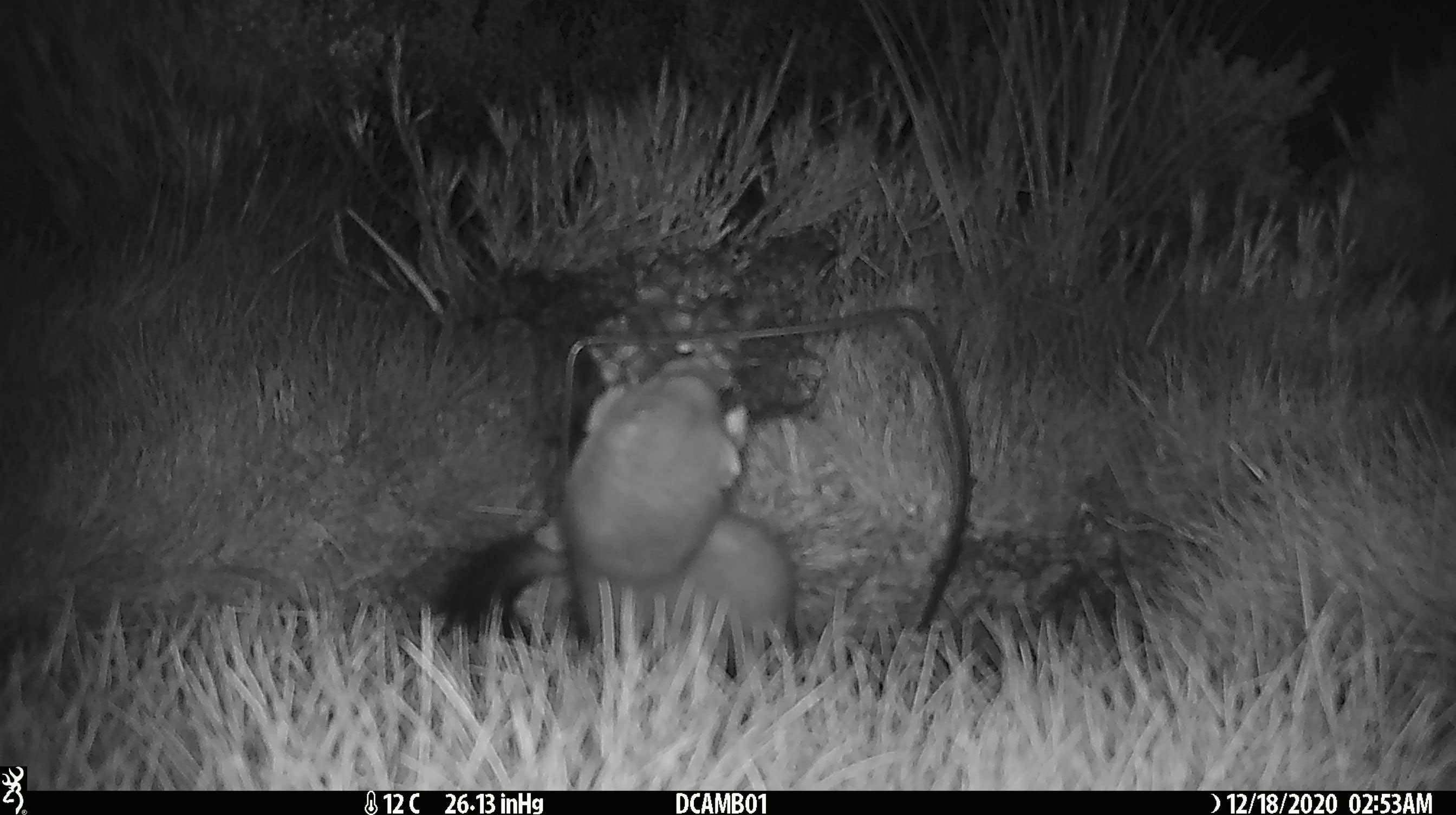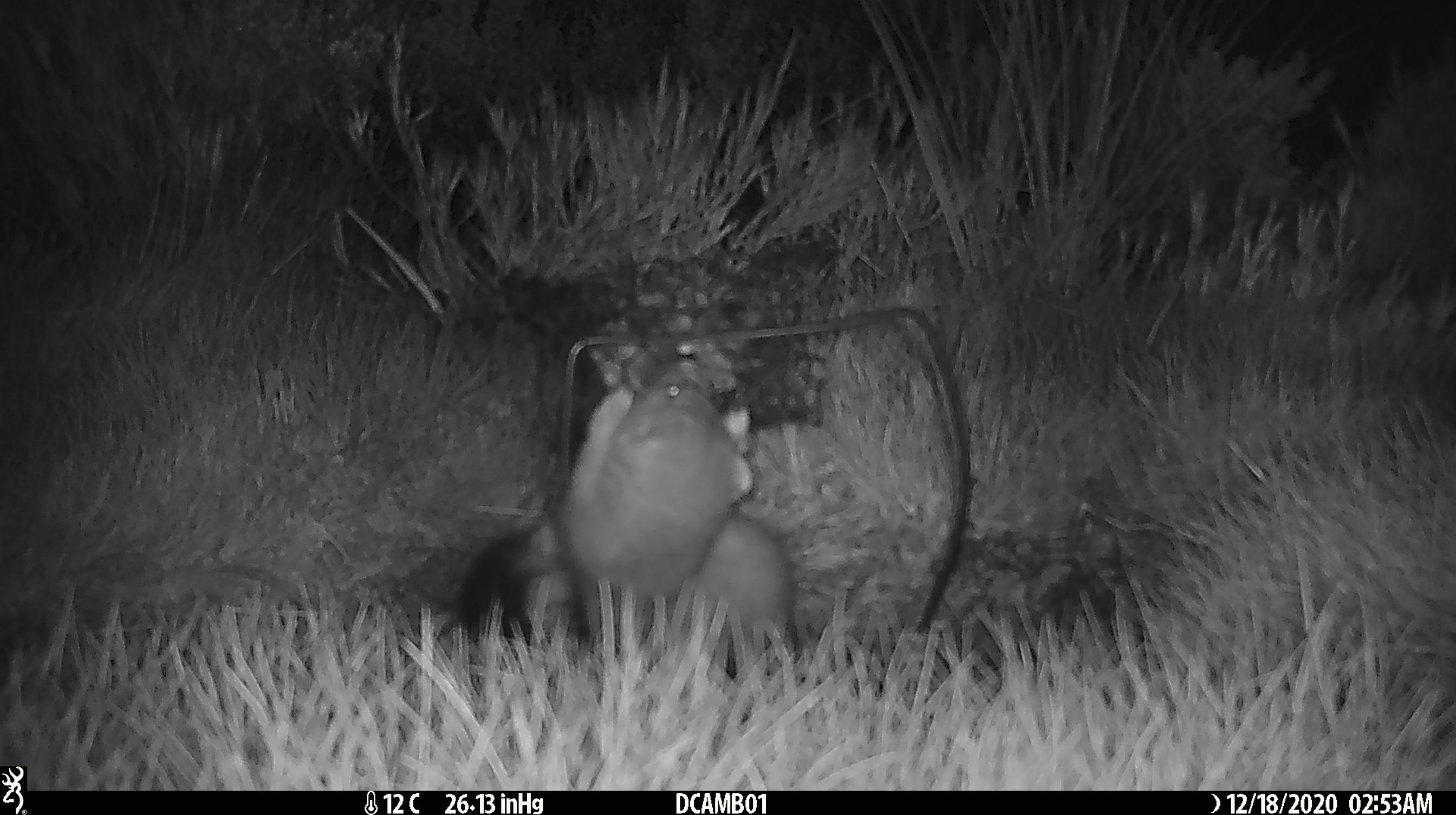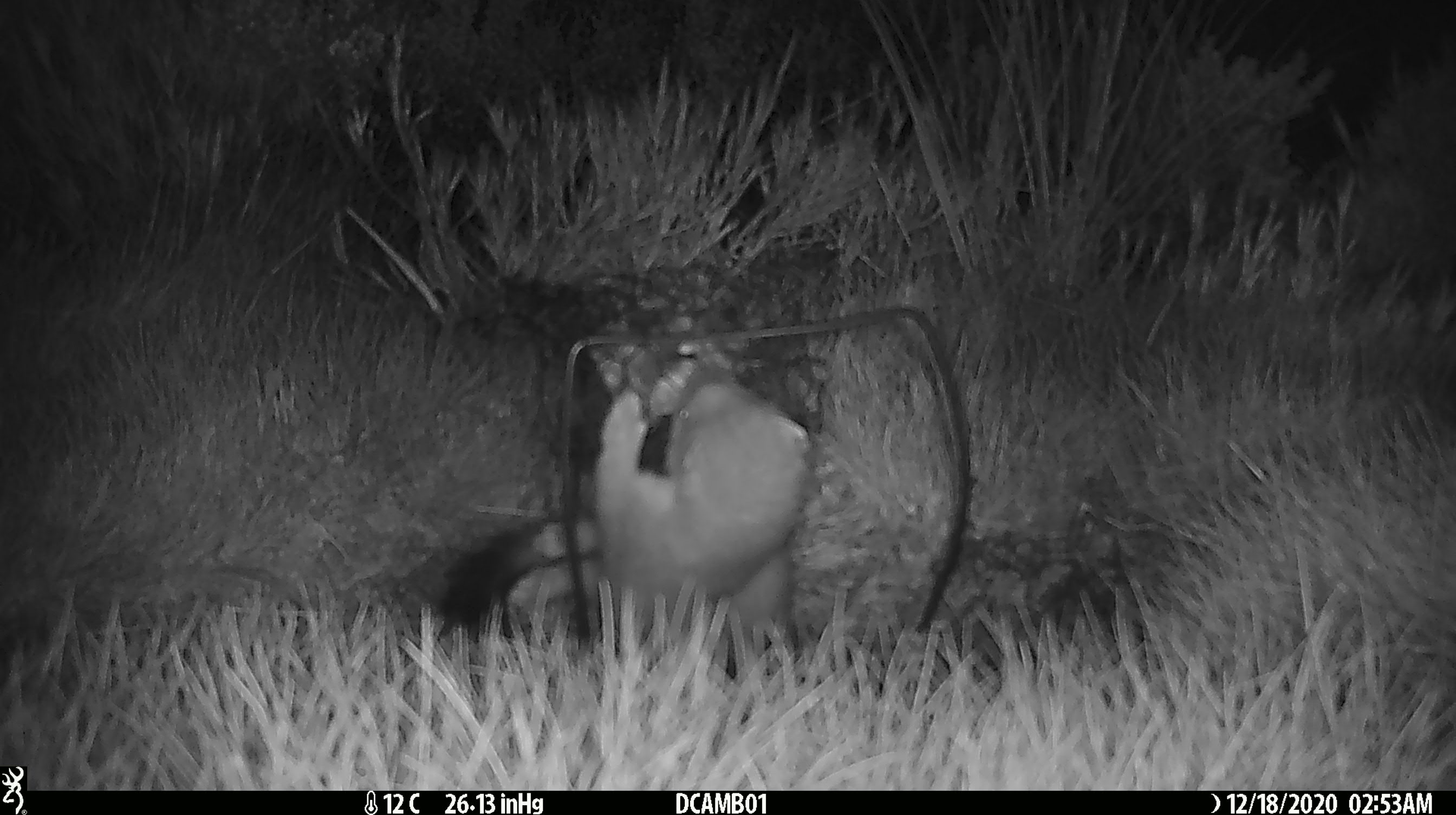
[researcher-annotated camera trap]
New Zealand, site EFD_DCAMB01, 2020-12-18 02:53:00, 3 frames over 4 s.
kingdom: Animalia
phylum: Chordata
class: Mammalia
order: Carnivora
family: Mustelidae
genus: Mustela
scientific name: Mustela erminea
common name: stoat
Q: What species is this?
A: Stoat (Mustela erminea).